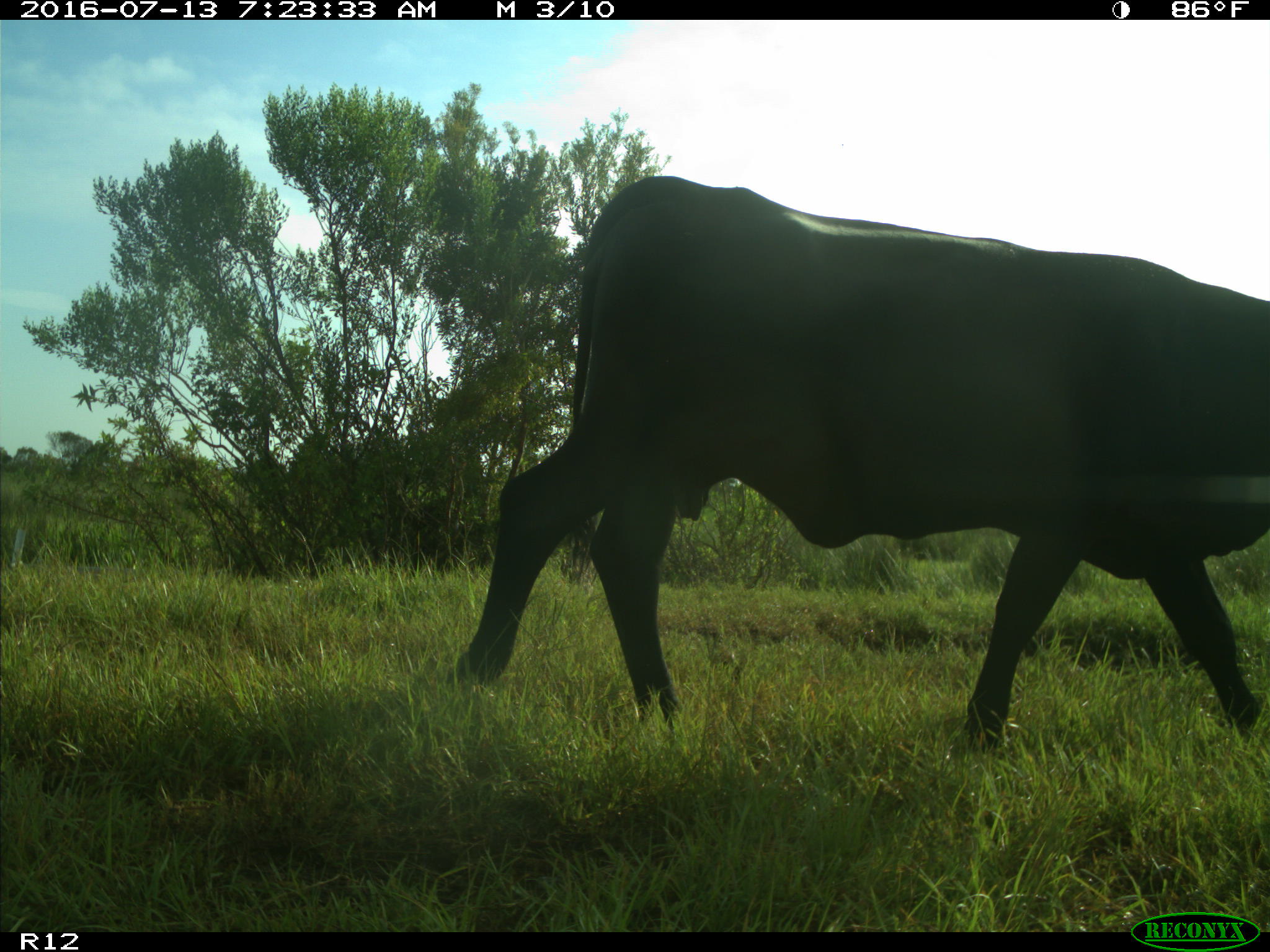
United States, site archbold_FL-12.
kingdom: Animalia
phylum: Chordata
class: Mammalia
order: Artiodactyla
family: Bovidae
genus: Bos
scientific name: Bos taurus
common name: domestic cow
Bos taurus (domestic cow).